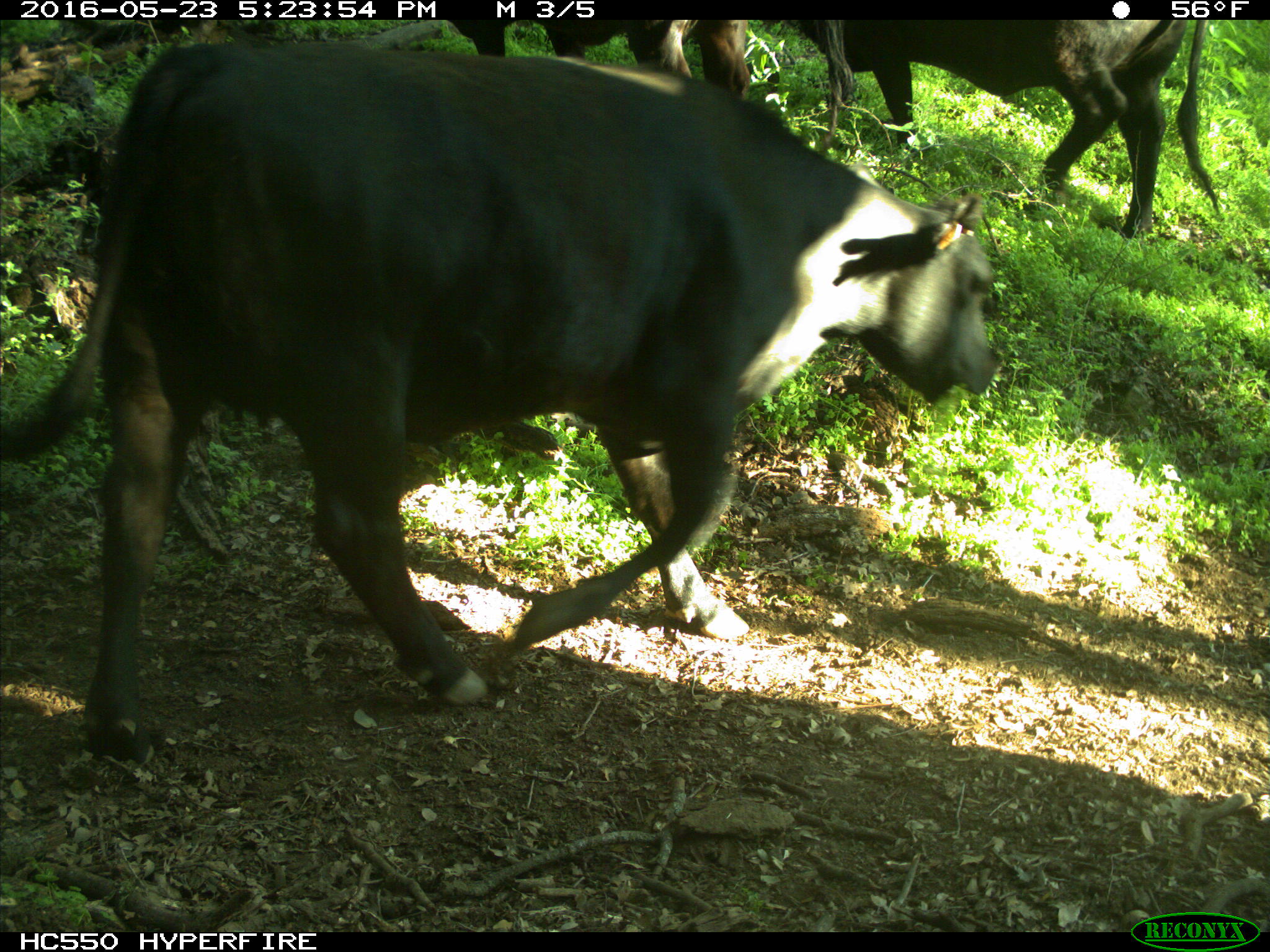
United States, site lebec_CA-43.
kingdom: Animalia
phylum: Chordata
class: Mammalia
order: Artiodactyla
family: Bovidae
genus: Bos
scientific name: Bos taurus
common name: domestic cow